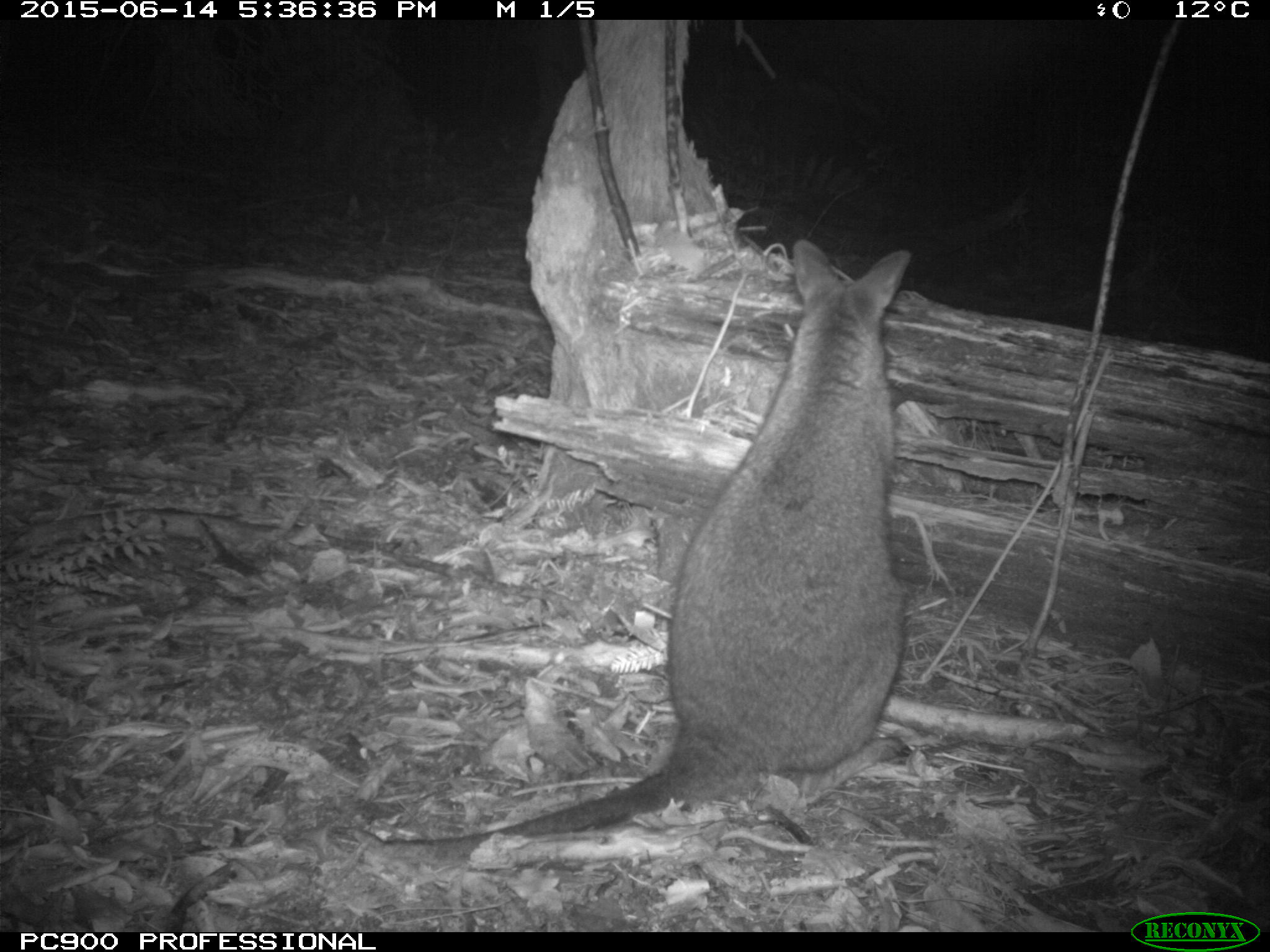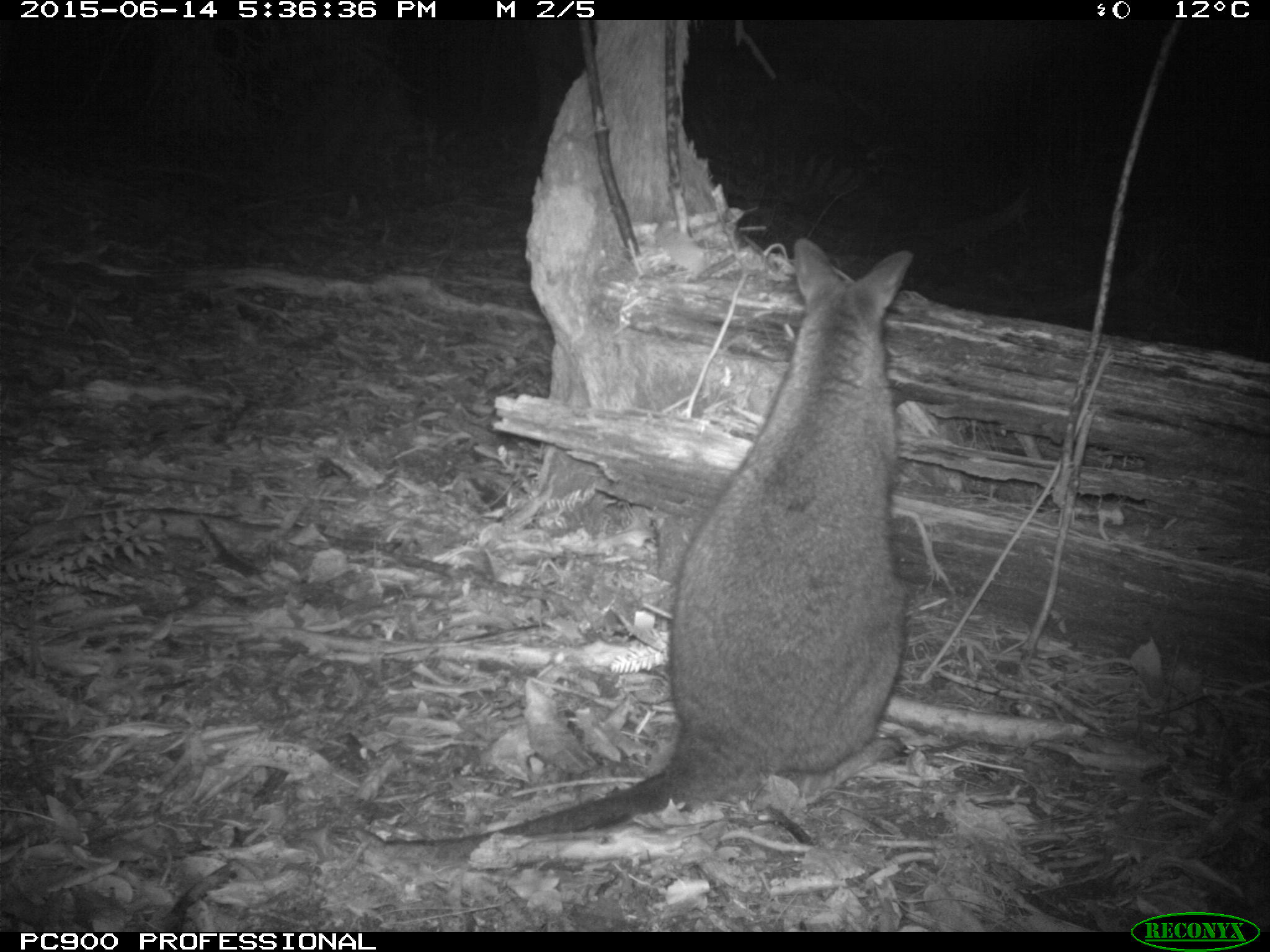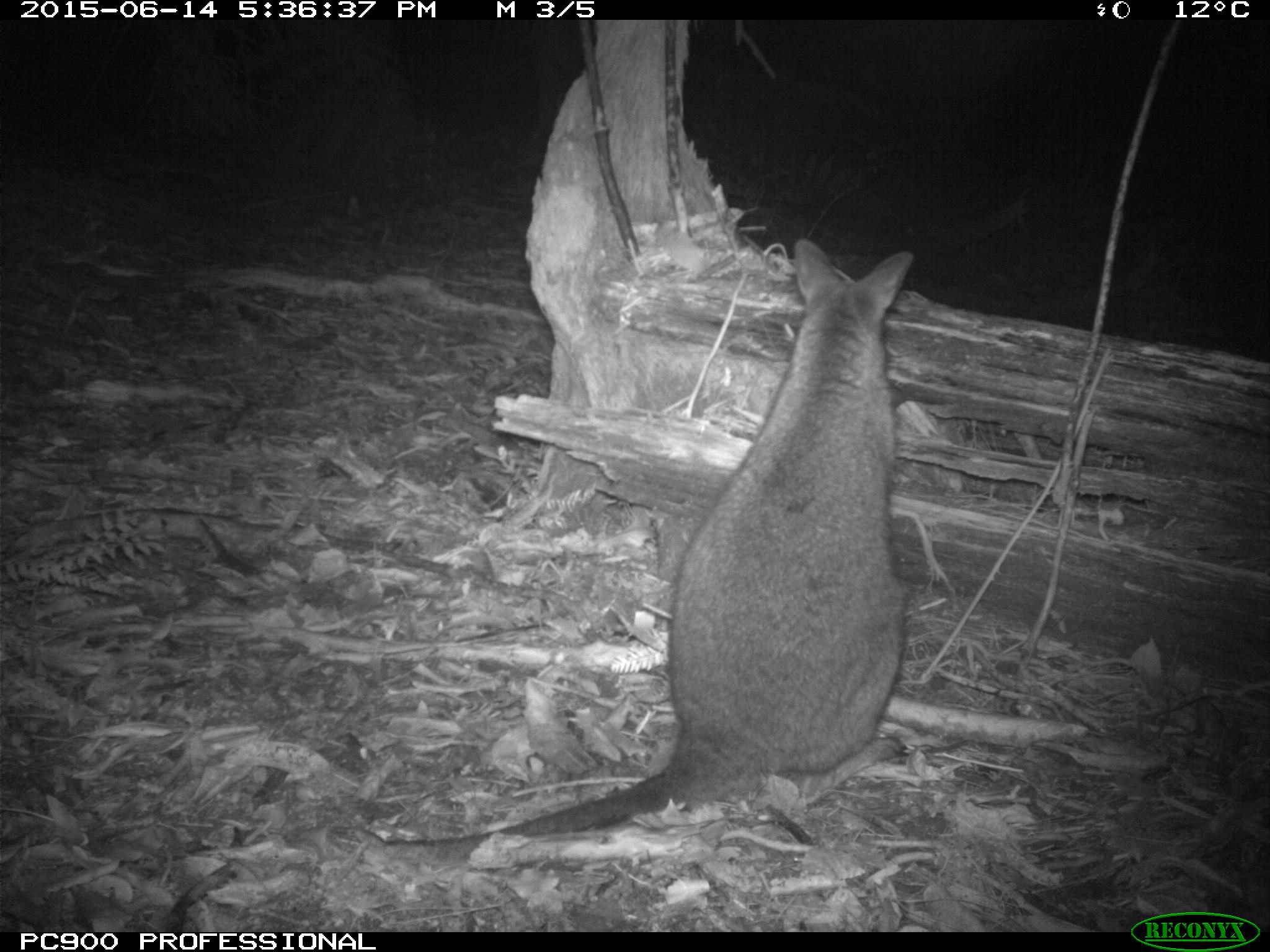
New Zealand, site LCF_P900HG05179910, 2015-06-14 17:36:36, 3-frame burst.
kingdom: Animalia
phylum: Chordata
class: Mammalia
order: Diprotodontia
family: Macropodidae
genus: Notamacropus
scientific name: Notamacropus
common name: wallaby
Wallaby (Notamacropus).